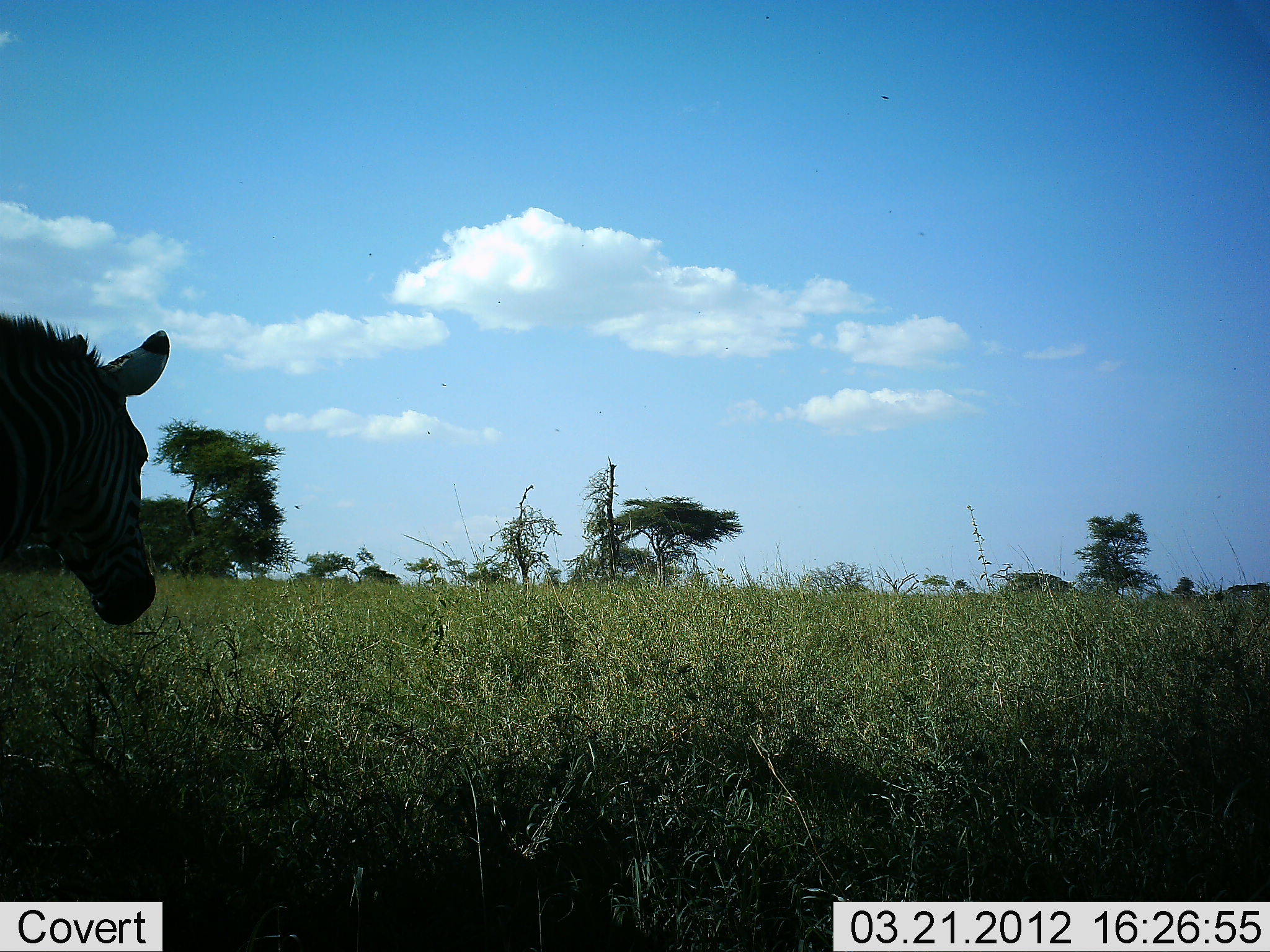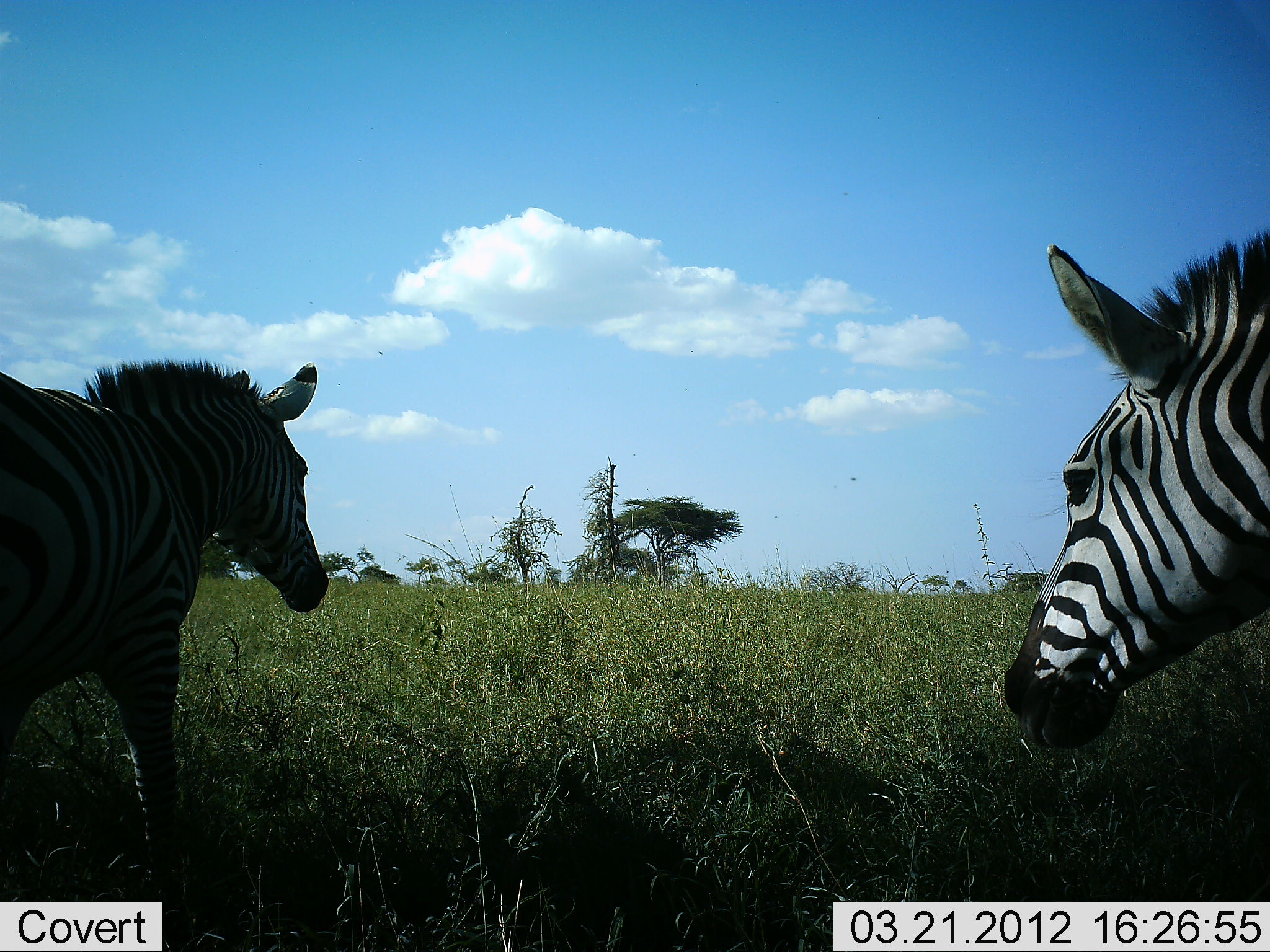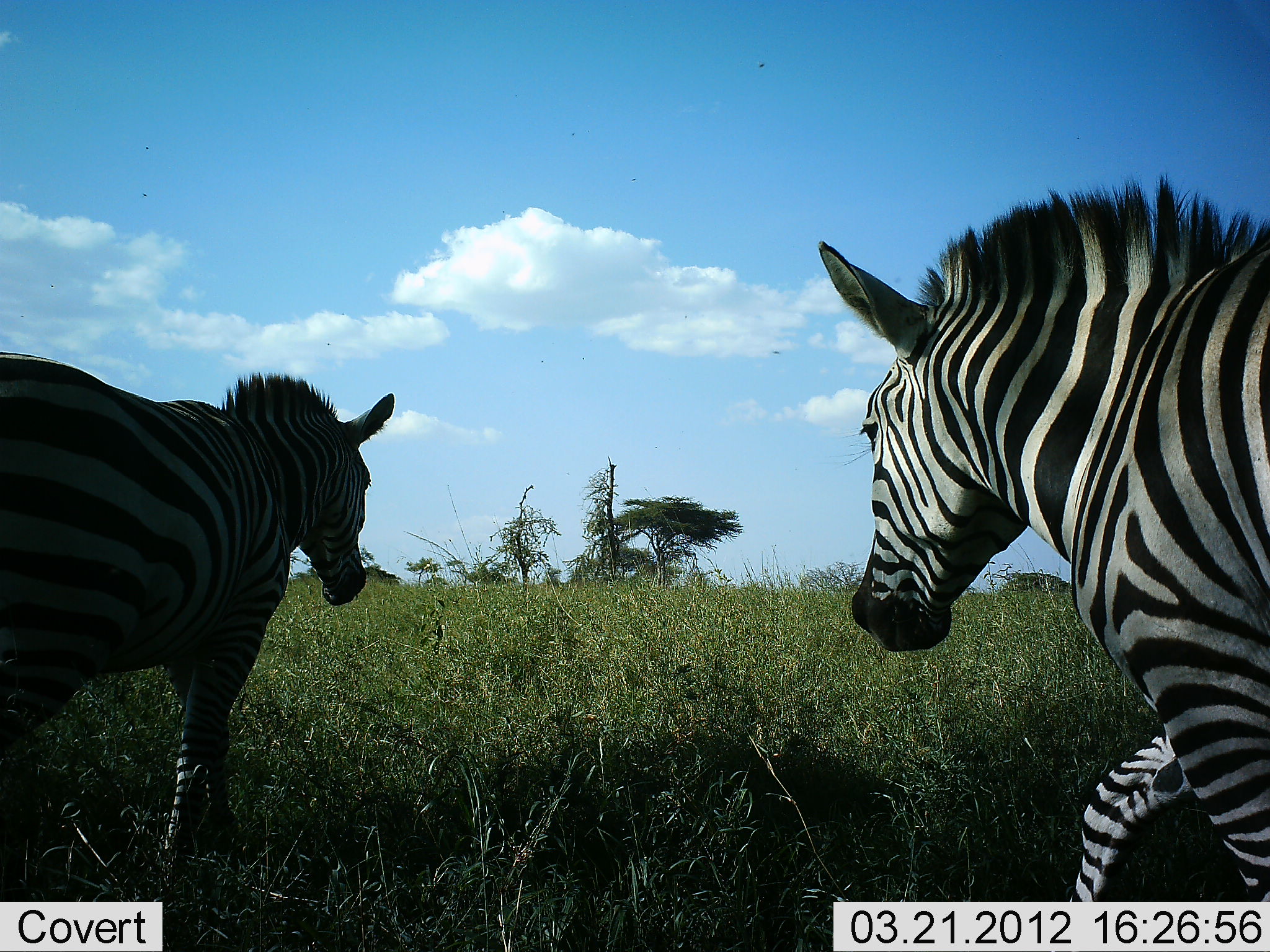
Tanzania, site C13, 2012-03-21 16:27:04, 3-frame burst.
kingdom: Animalia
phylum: Chordata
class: Mammalia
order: Perissodactyla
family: Equidae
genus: Equus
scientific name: Equus quagga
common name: plains zebra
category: zebra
Zebra (plains zebra) (Equus quagga), count 2. Behavior (volunteer vote fractions): standing 10%, resting 0%, moving 93%, interacting 3%. Young present (vote fraction): 0%. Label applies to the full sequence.